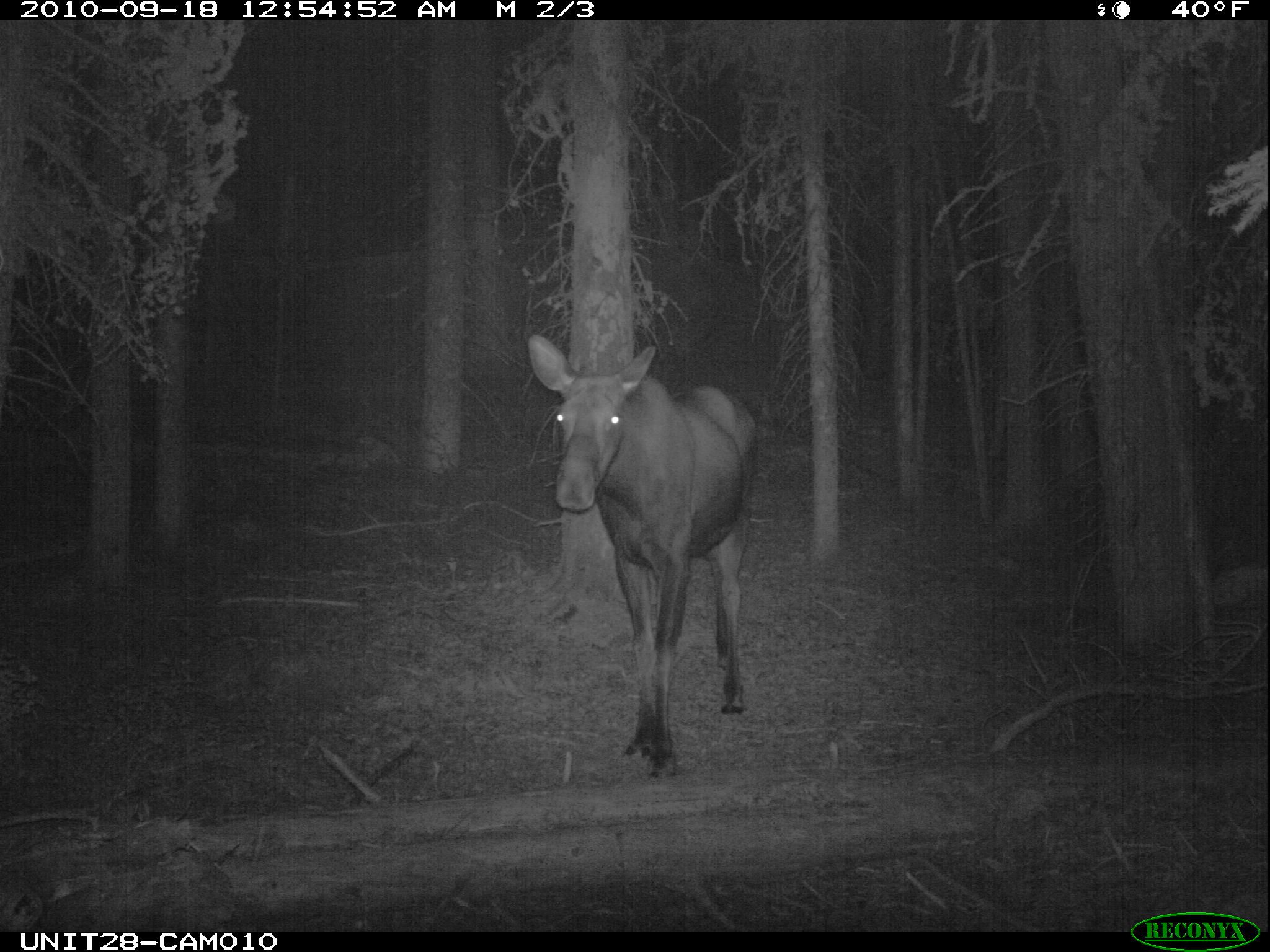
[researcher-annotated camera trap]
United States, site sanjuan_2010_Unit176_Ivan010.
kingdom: Animalia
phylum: Chordata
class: Mammalia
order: Artiodactyla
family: Cervidae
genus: Alces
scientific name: Alces alces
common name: moose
Alces alces (moose).